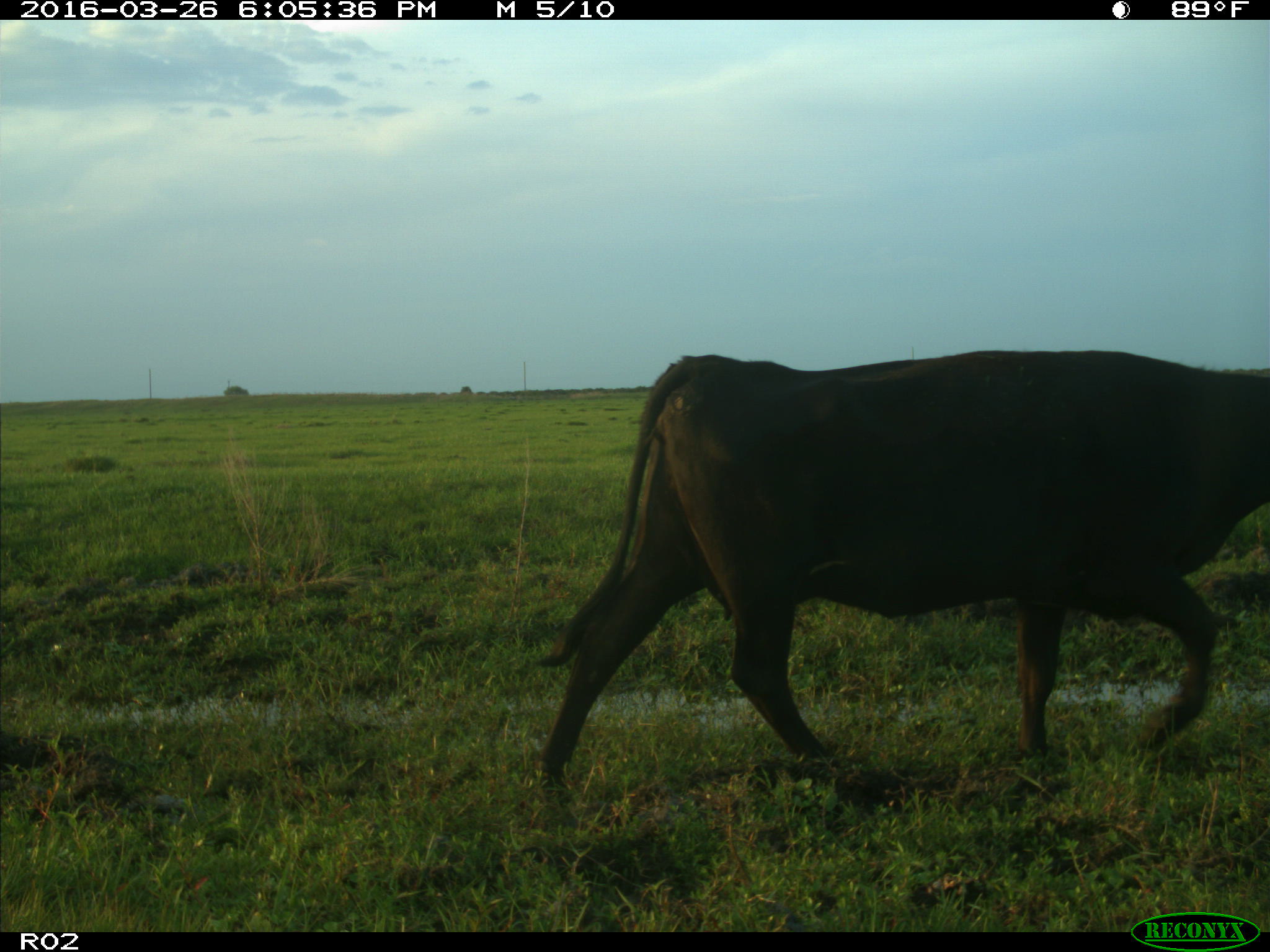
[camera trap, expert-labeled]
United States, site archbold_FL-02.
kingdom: Animalia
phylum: Chordata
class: Mammalia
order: Artiodactyla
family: Bovidae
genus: Bos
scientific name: Bos taurus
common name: domestic cow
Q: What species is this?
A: Bos taurus (domestic cow).